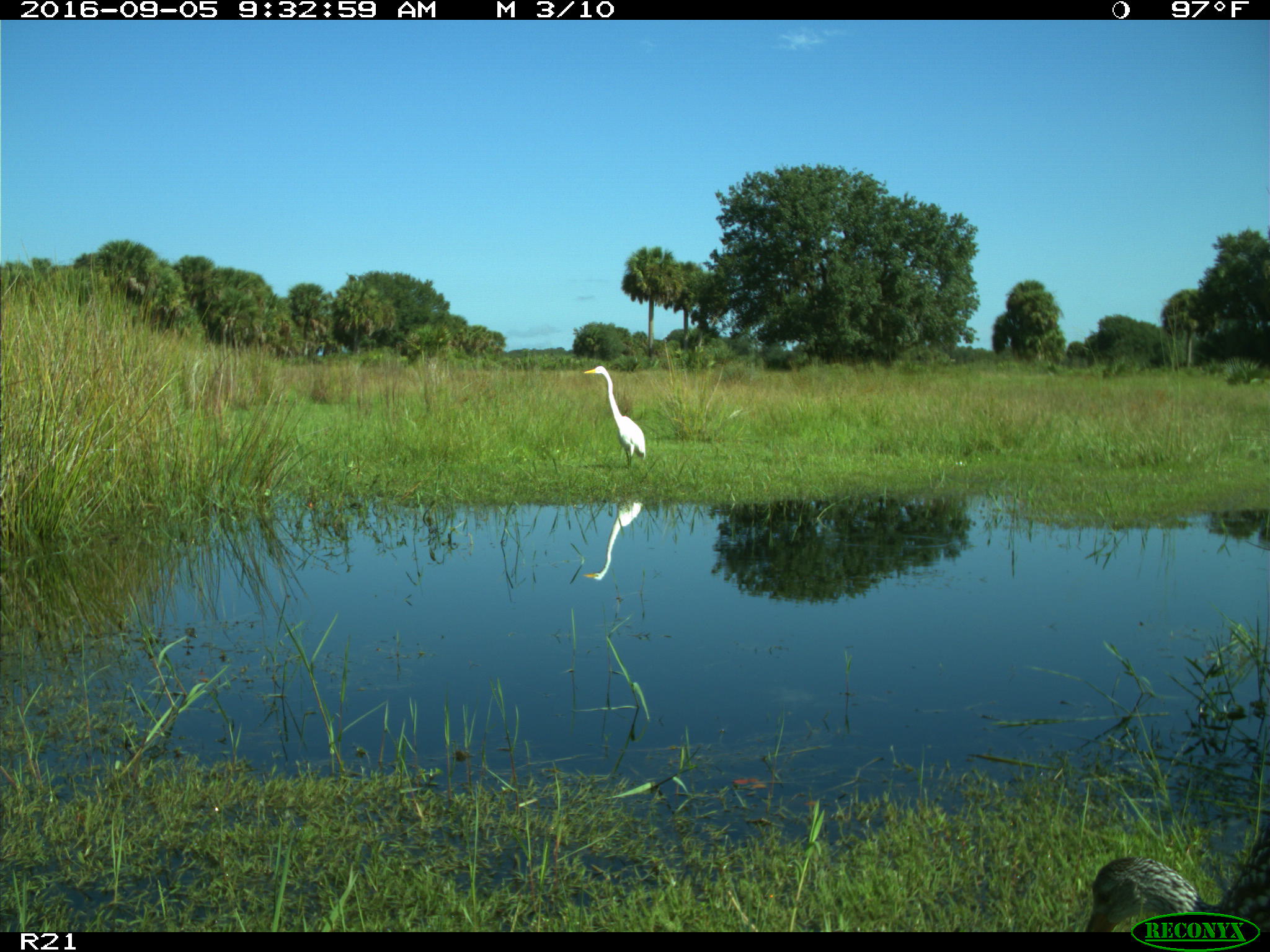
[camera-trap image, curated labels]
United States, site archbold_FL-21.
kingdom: Animalia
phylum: Chordata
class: Aves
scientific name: Aves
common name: birds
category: unidentified bird